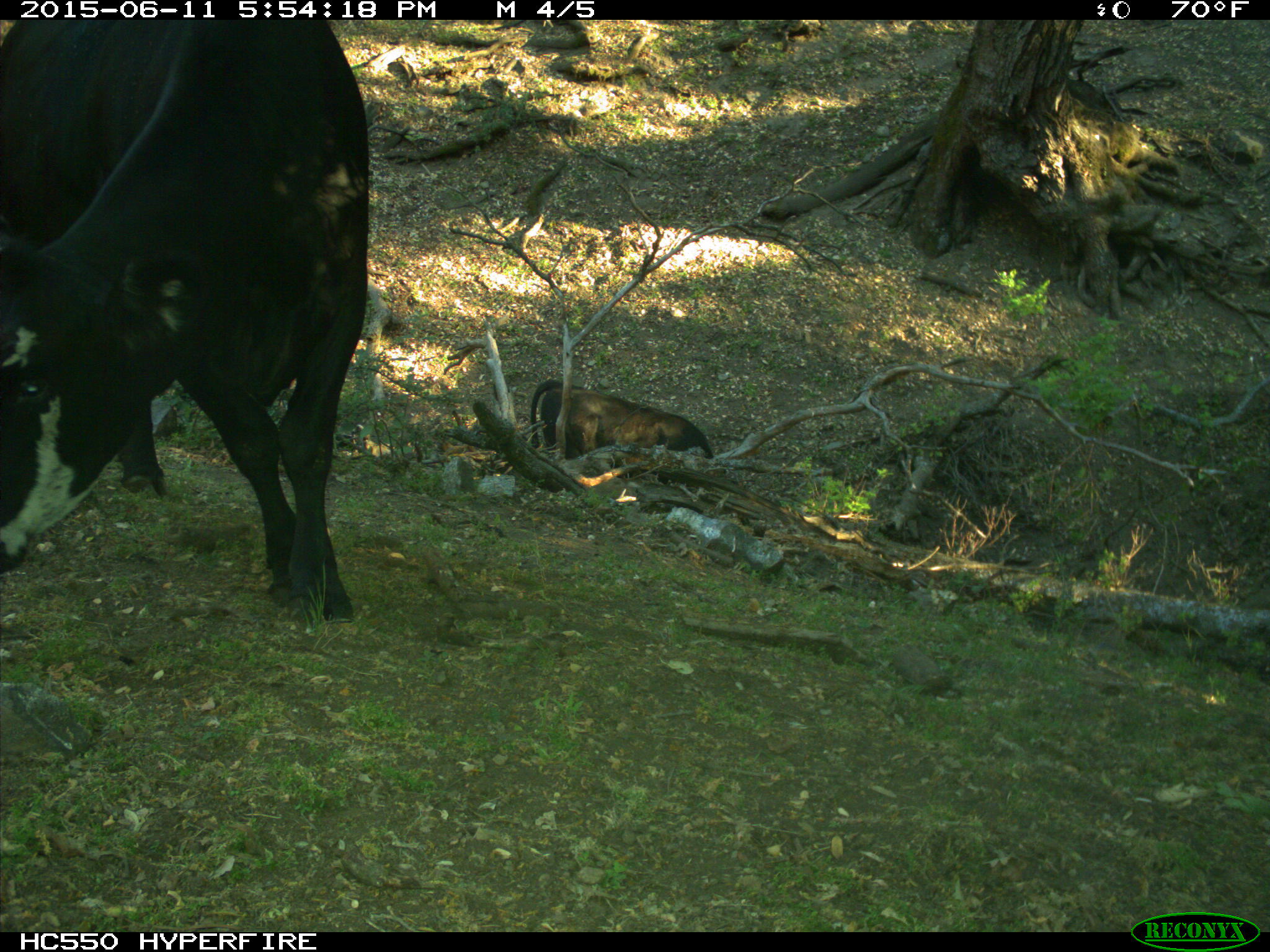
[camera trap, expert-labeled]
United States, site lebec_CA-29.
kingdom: Animalia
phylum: Chordata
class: Mammalia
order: Artiodactyla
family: Bovidae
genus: Bos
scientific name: Bos taurus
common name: domestic cow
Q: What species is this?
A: Bos taurus (domestic cow).